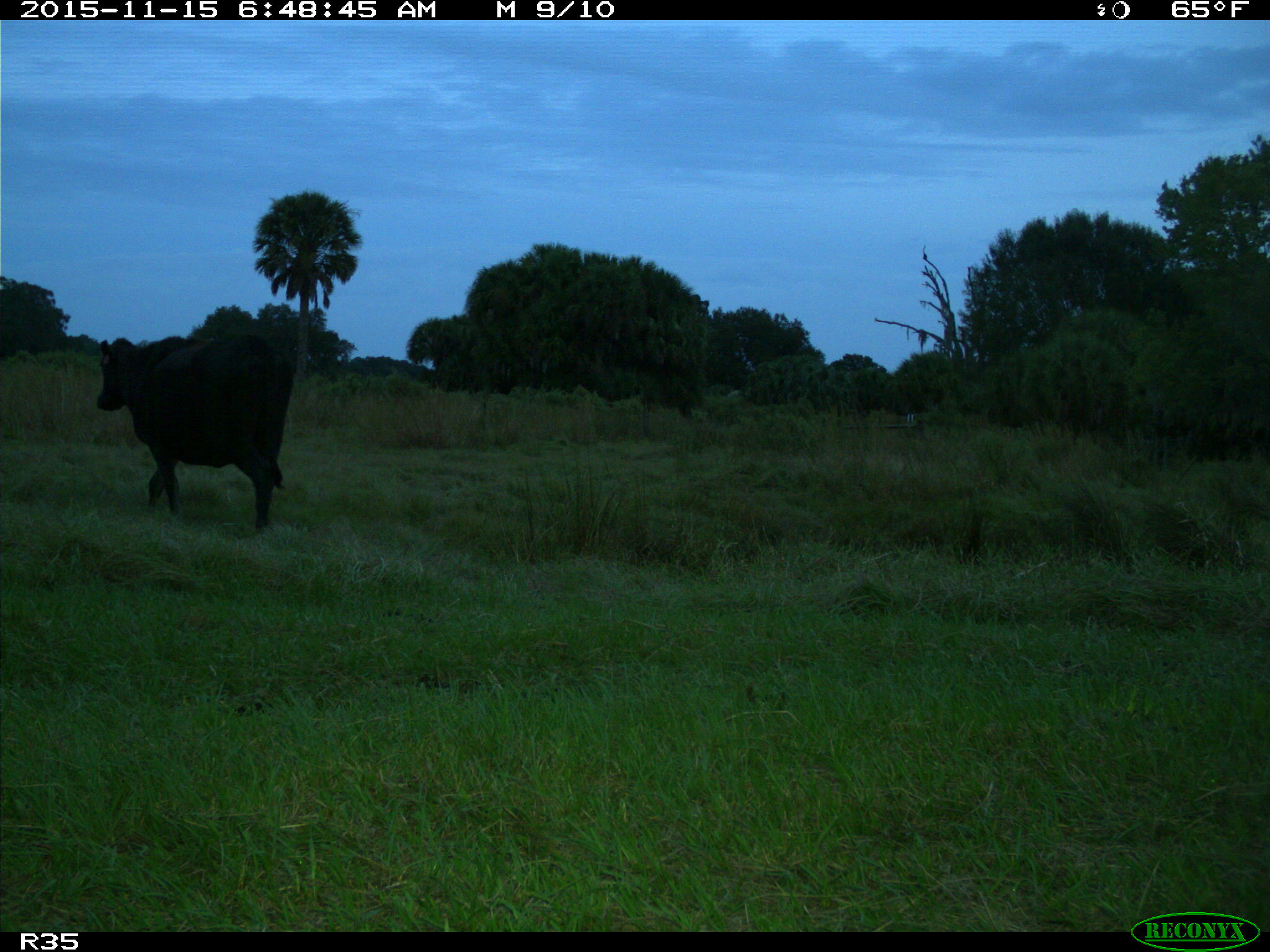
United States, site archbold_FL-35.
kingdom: Animalia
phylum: Chordata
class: Mammalia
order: Artiodactyla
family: Bovidae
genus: Bos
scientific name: Bos taurus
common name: domestic cow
Bos taurus (domestic cow).